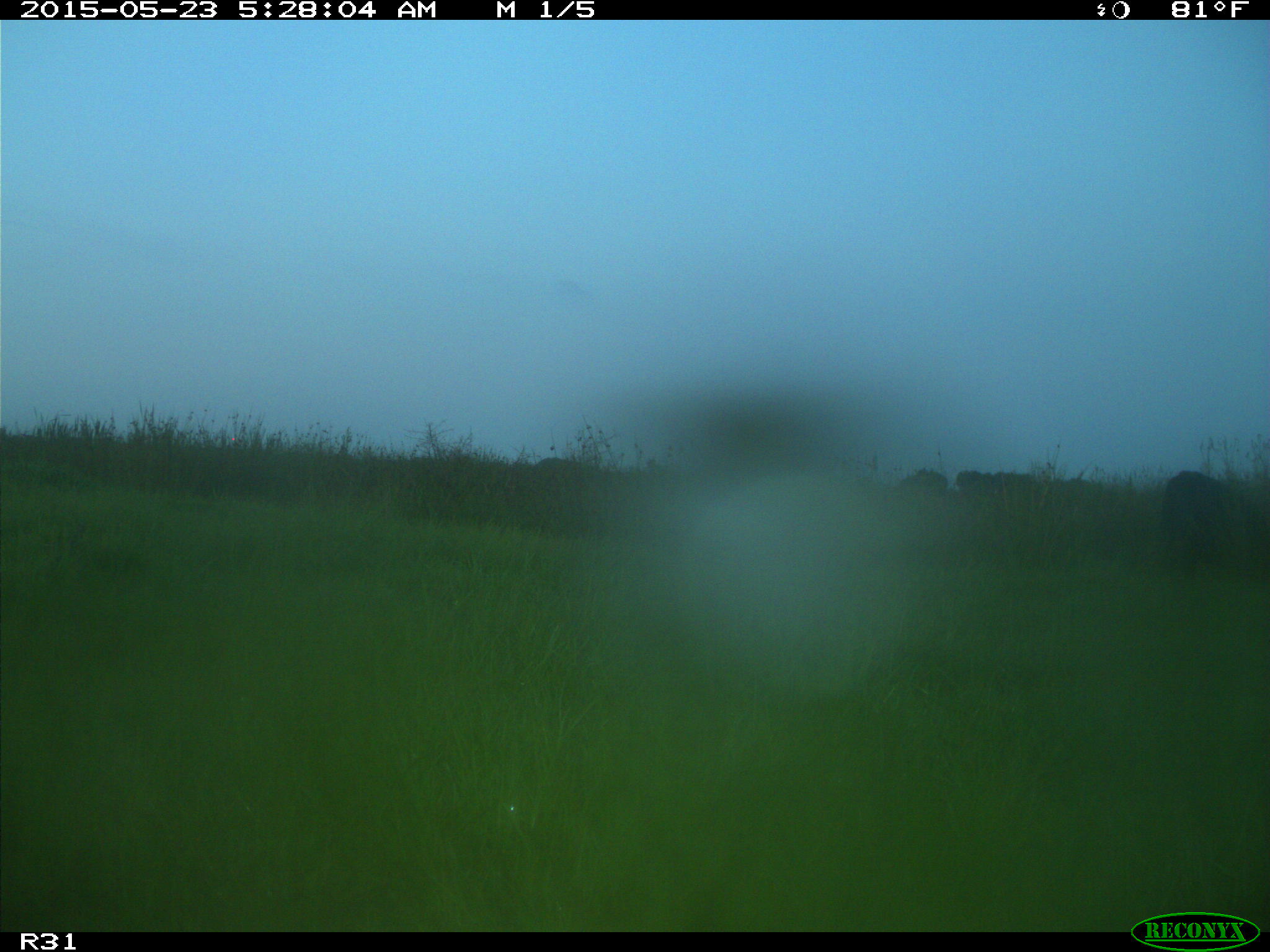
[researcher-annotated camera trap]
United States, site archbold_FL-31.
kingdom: Animalia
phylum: Chordata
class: Mammalia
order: Artiodactyla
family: Bovidae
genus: Bos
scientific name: Bos taurus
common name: domestic cow